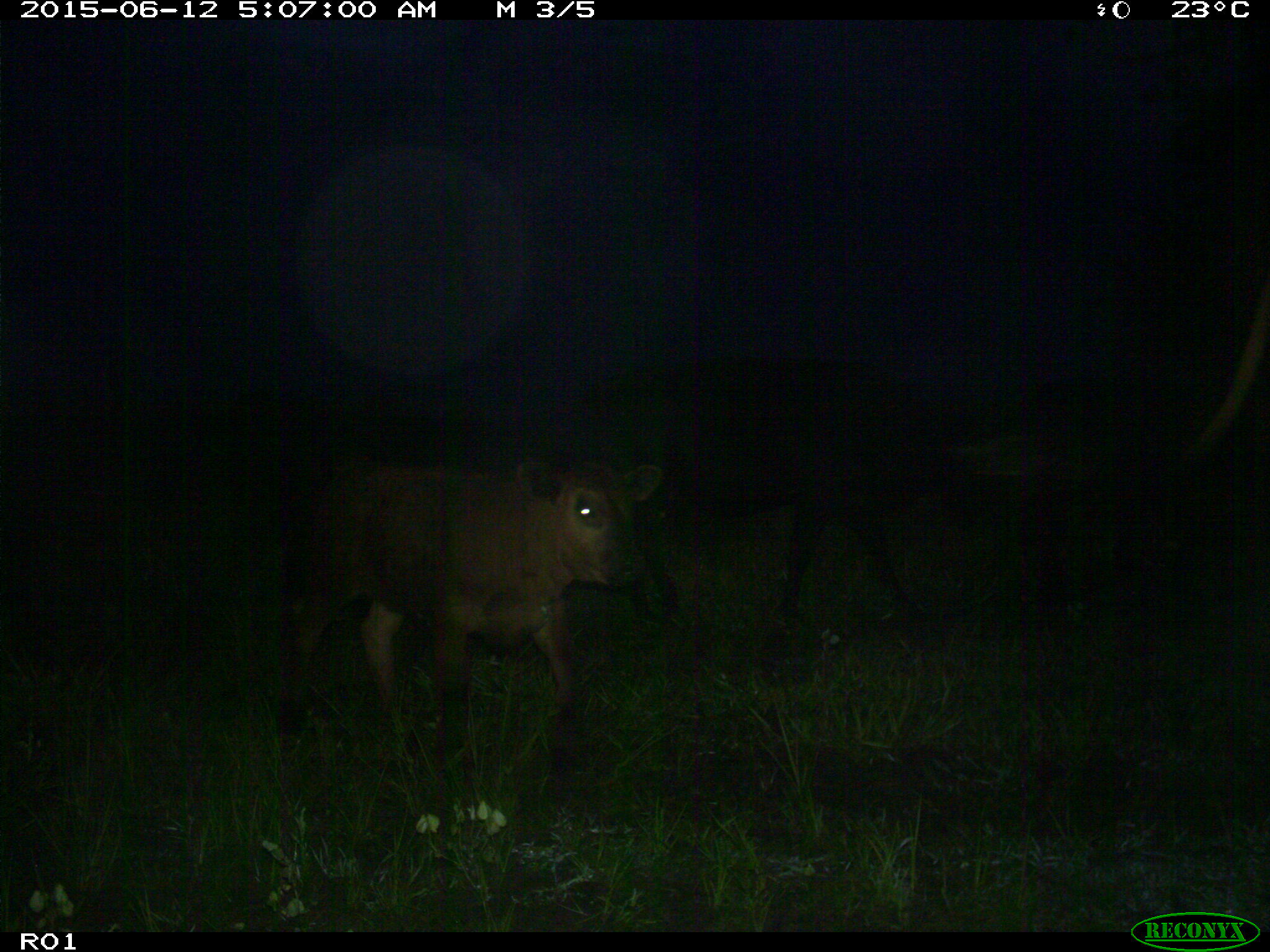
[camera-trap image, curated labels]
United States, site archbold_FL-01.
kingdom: Animalia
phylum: Chordata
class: Mammalia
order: Artiodactyla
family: Bovidae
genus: Bos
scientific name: Bos taurus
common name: domestic cow